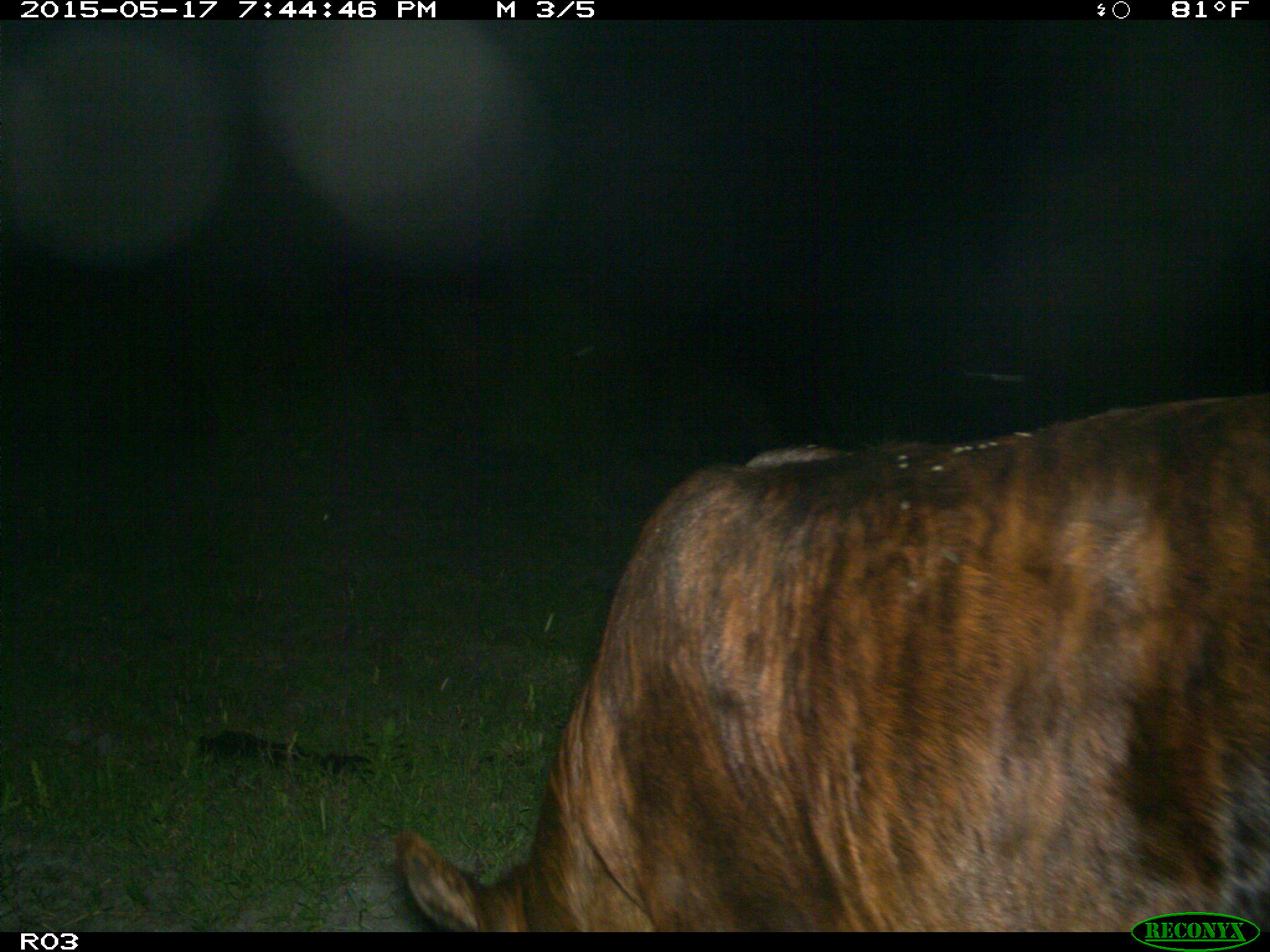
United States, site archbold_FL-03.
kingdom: Animalia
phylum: Chordata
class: Mammalia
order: Artiodactyla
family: Bovidae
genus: Bos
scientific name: Bos taurus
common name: domestic cow